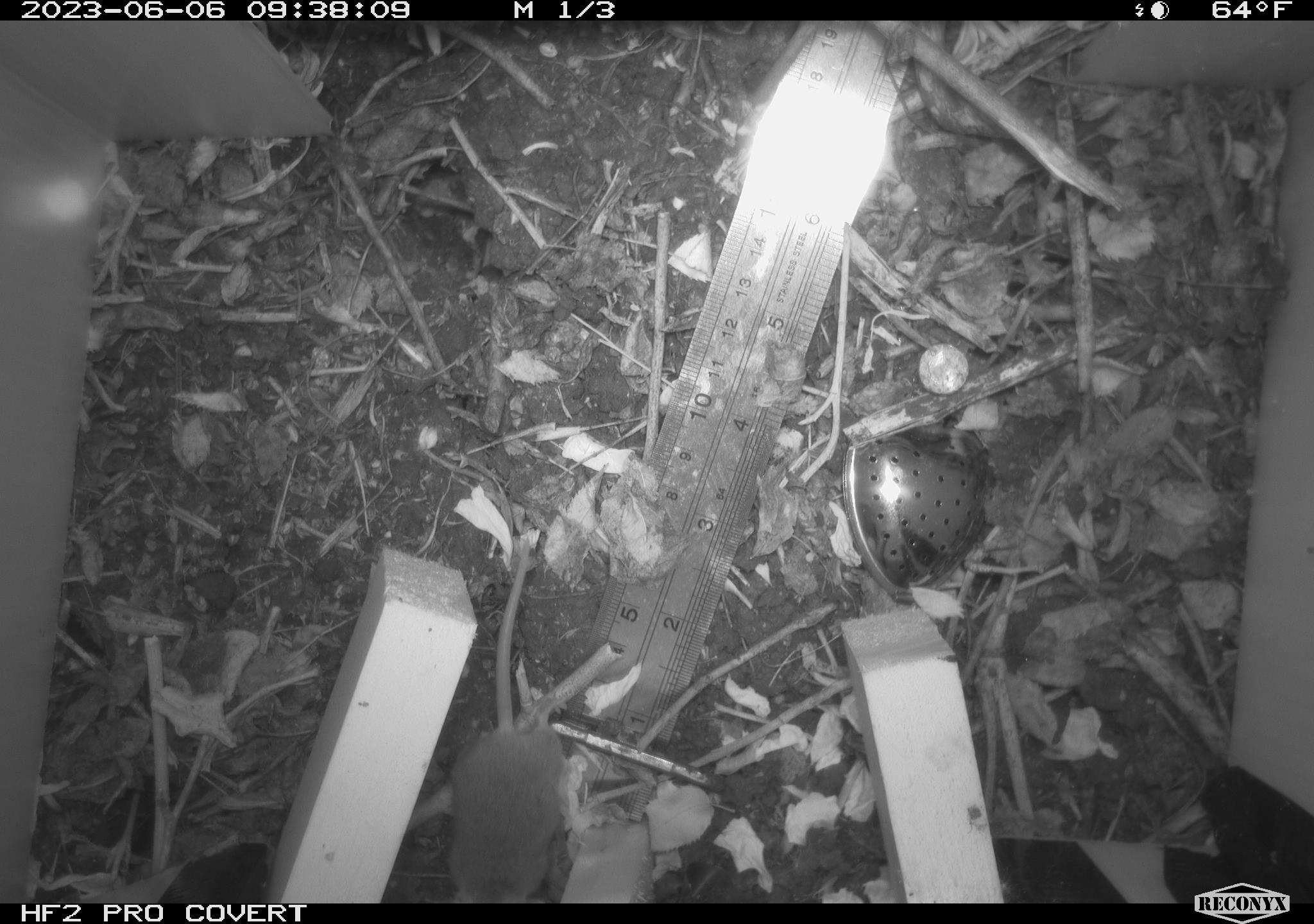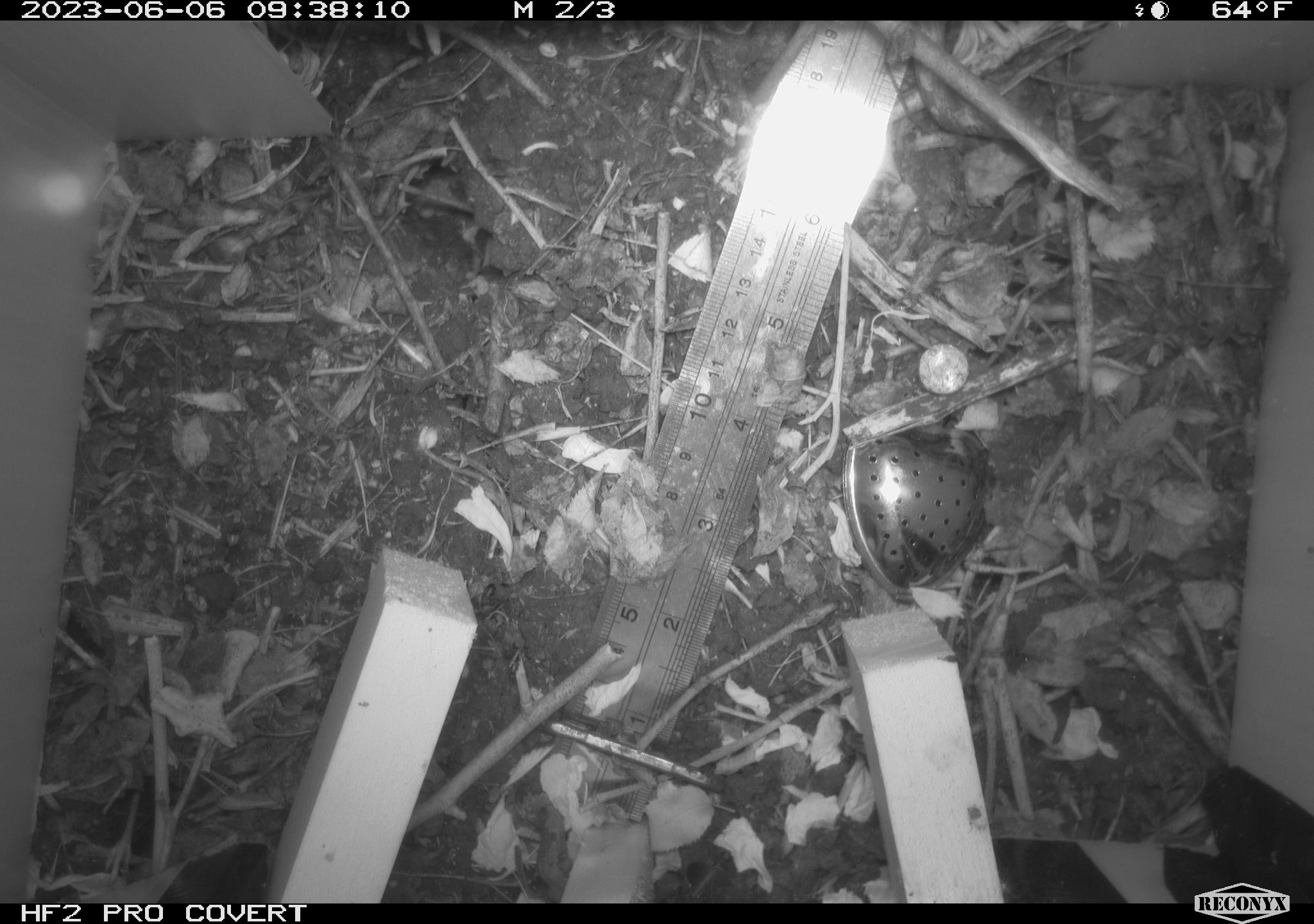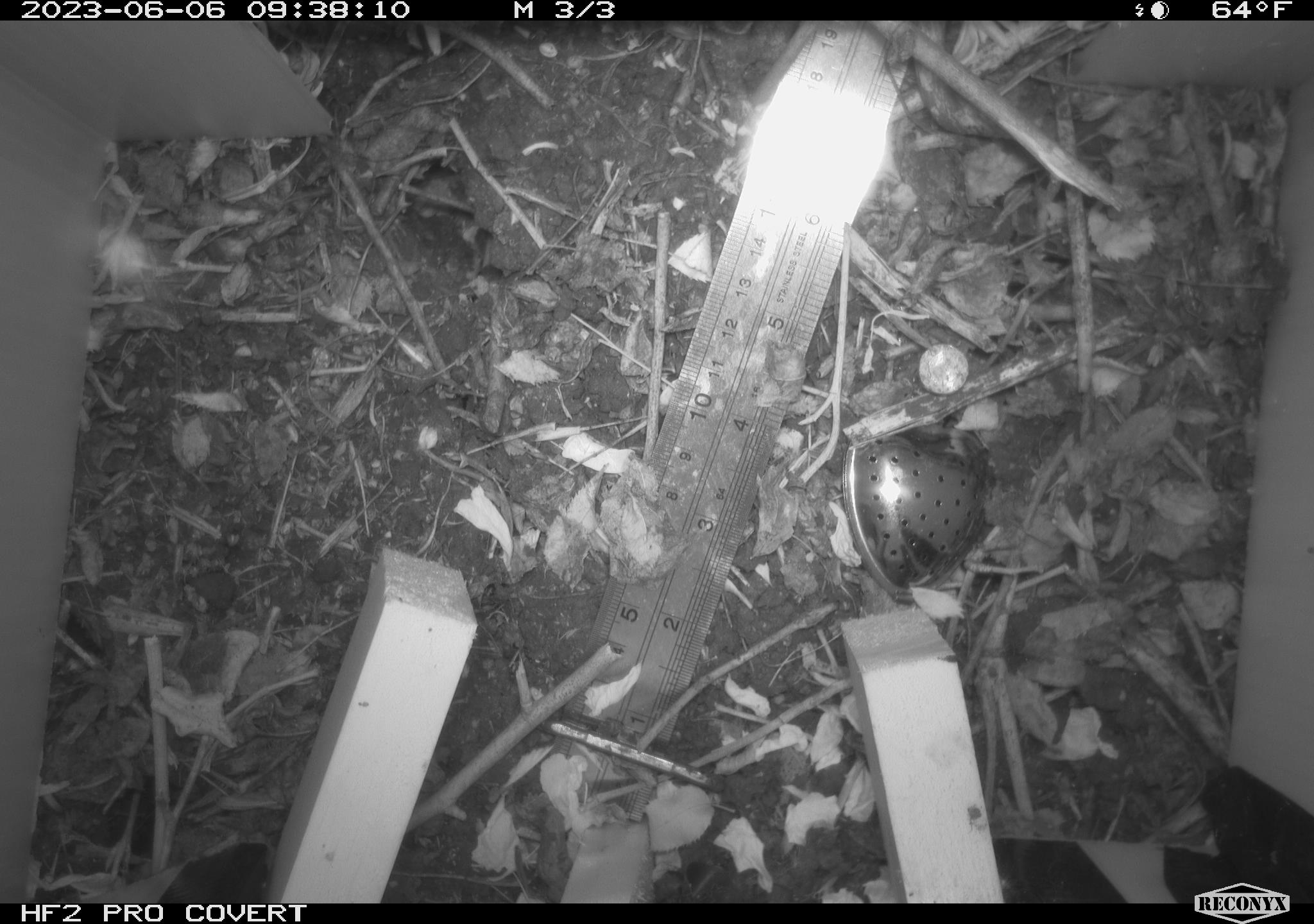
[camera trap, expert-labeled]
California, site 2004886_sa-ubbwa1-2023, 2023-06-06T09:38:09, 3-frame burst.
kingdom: Animalia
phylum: Chordata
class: Mammalia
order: Rodentia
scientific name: Rodentia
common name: rodent